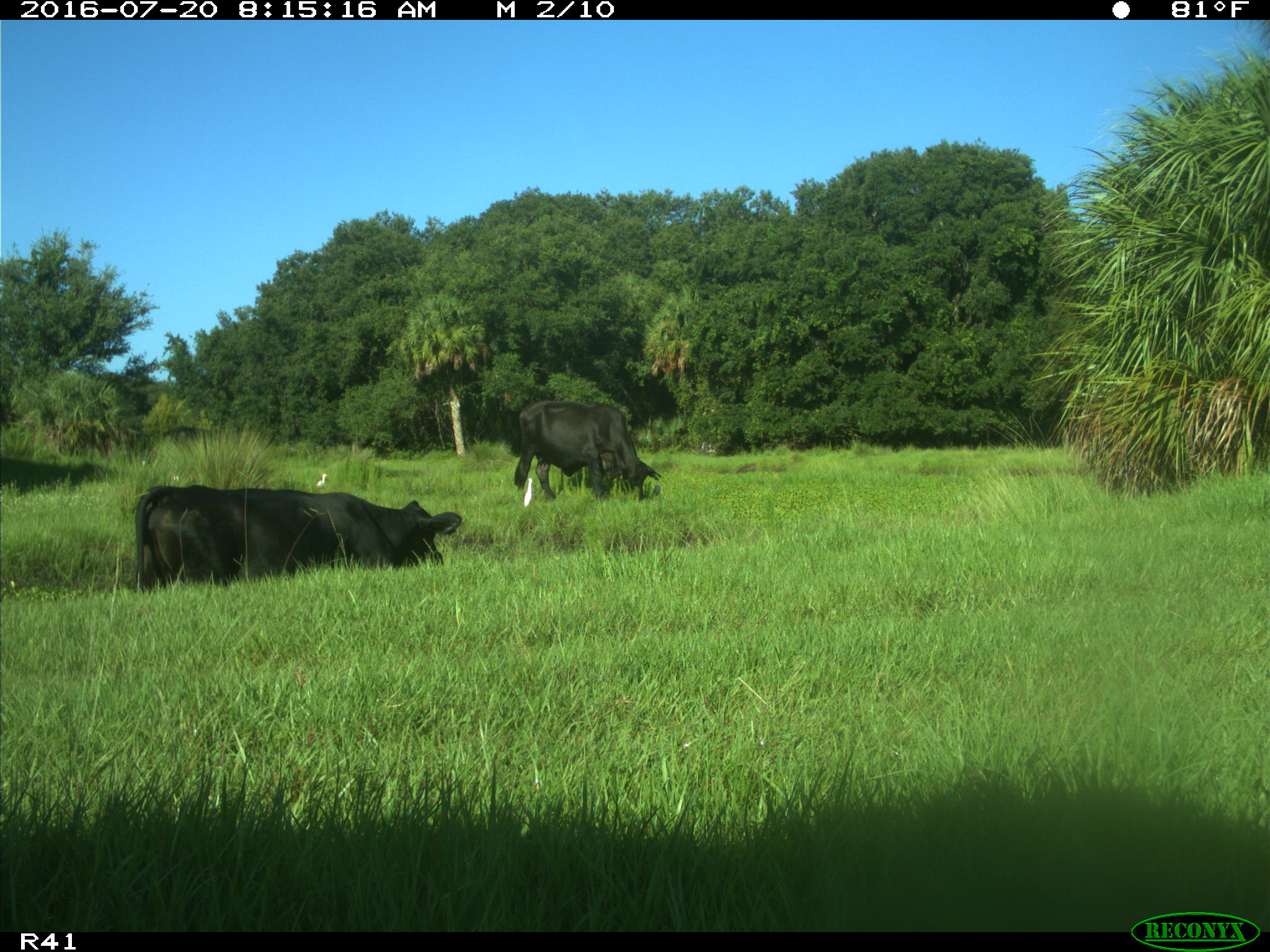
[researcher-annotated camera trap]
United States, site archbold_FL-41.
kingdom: Animalia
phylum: Chordata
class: Mammalia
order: Artiodactyla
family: Bovidae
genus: Bos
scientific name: Bos taurus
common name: domestic cow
Bos taurus (domestic cow).